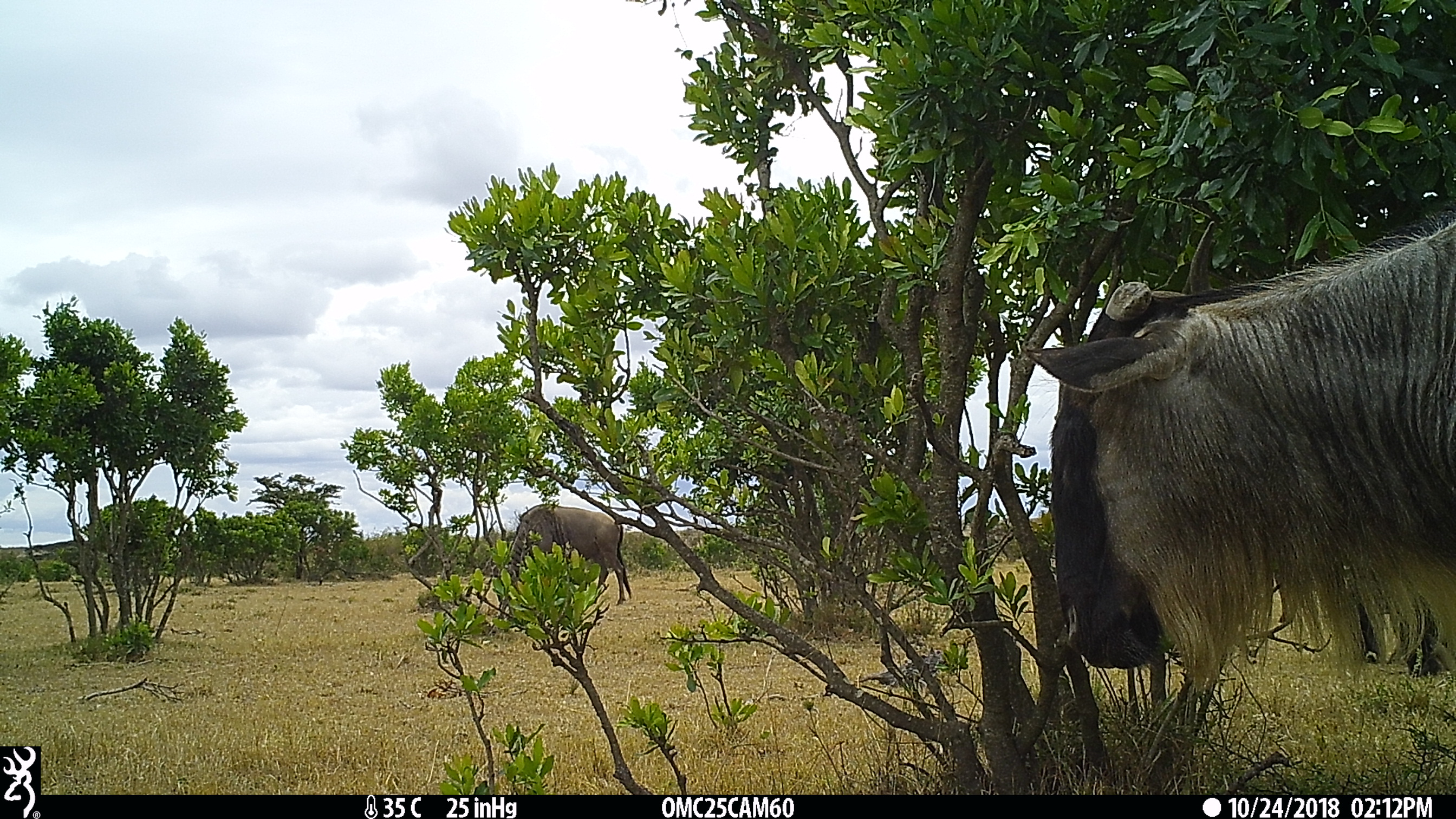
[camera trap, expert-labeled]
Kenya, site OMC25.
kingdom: Animalia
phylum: Chordata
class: Mammalia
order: Artiodactyla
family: Bovidae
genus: Connochaetes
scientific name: Connochaetes taurinus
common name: blue wildebeest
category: wildebeest